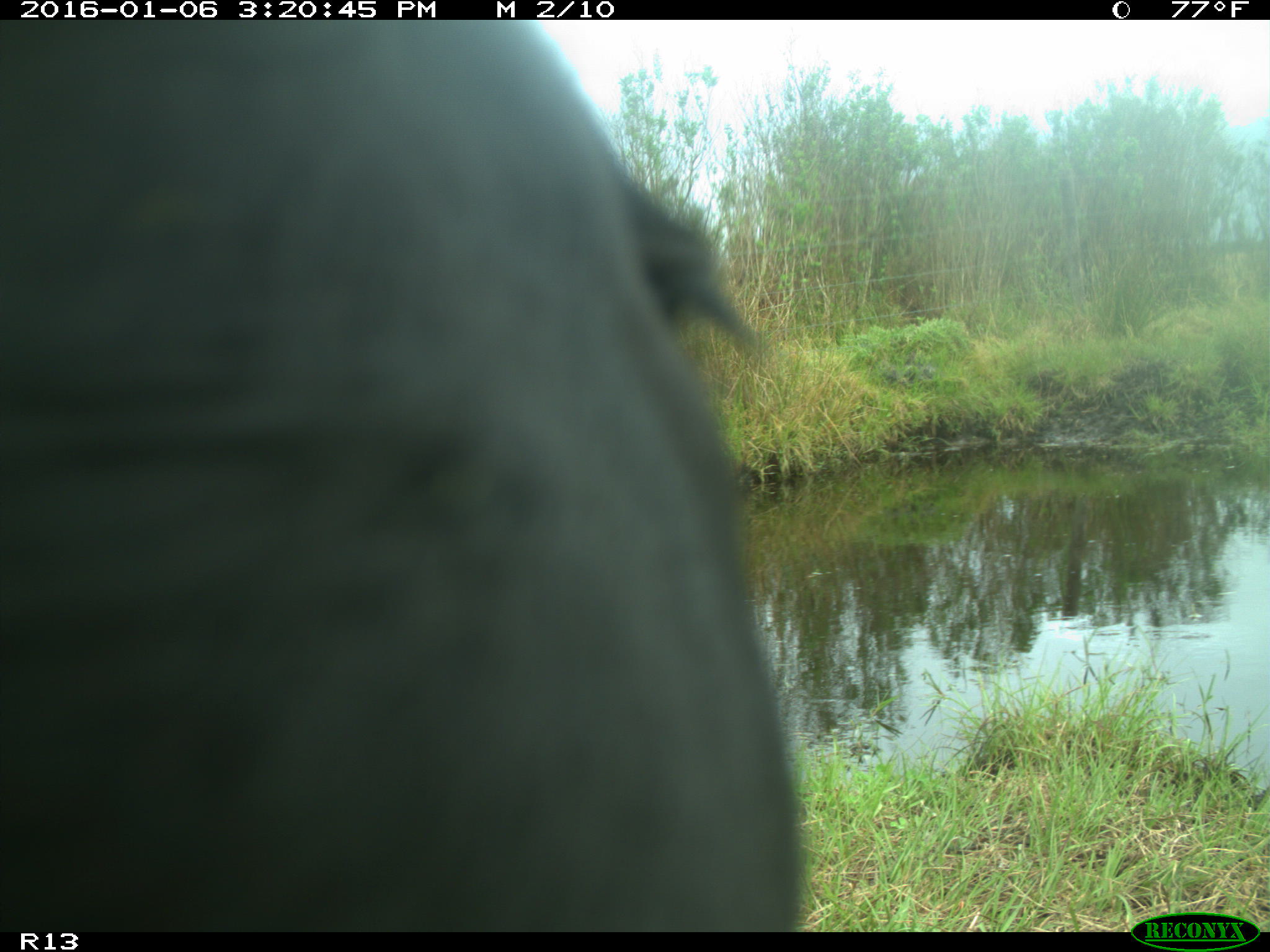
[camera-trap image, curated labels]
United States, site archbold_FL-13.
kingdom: Animalia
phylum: Chordata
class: Mammalia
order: Artiodactyla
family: Bovidae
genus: Bos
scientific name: Bos taurus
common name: domestic cow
Bos taurus (domestic cow).